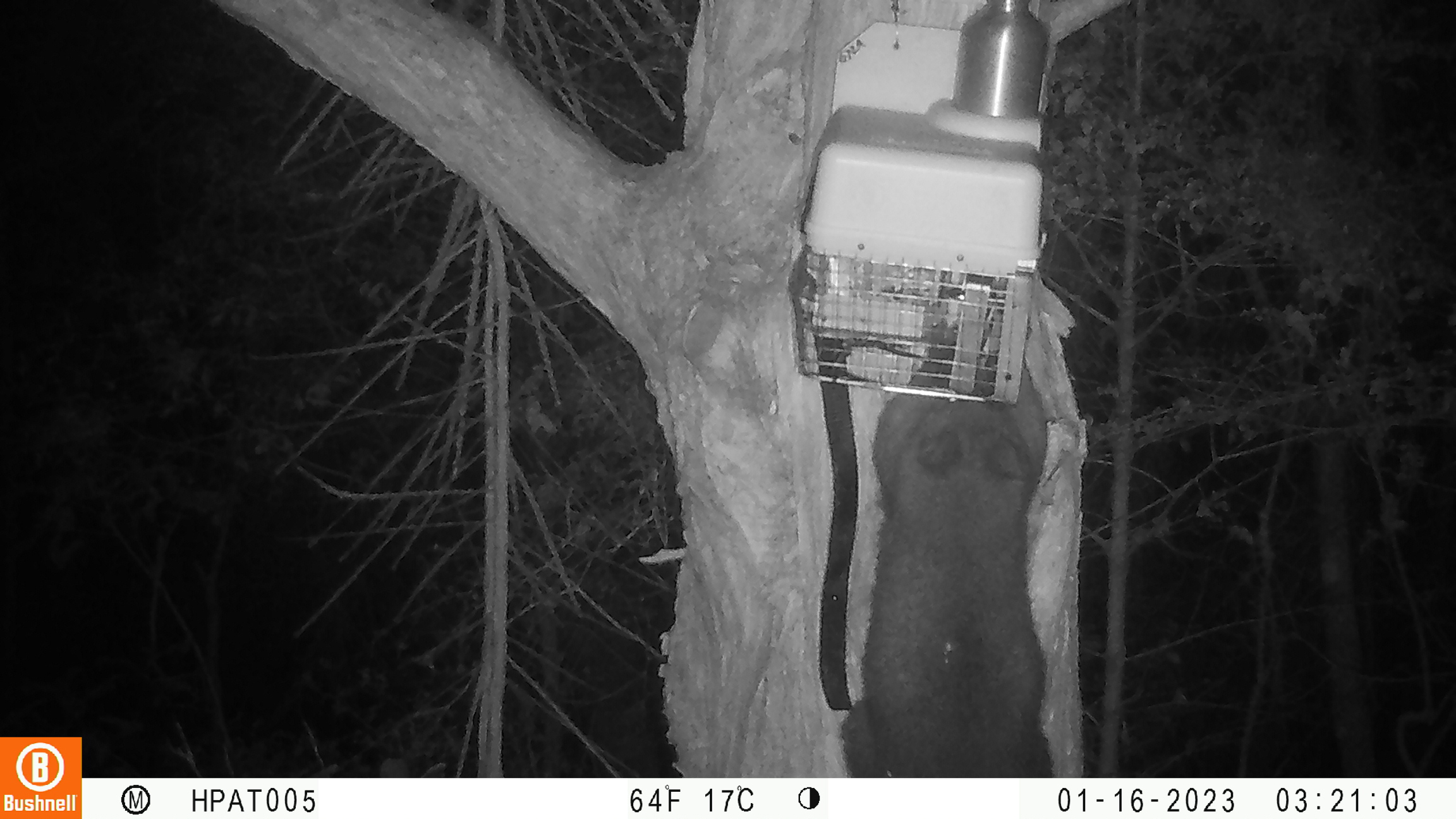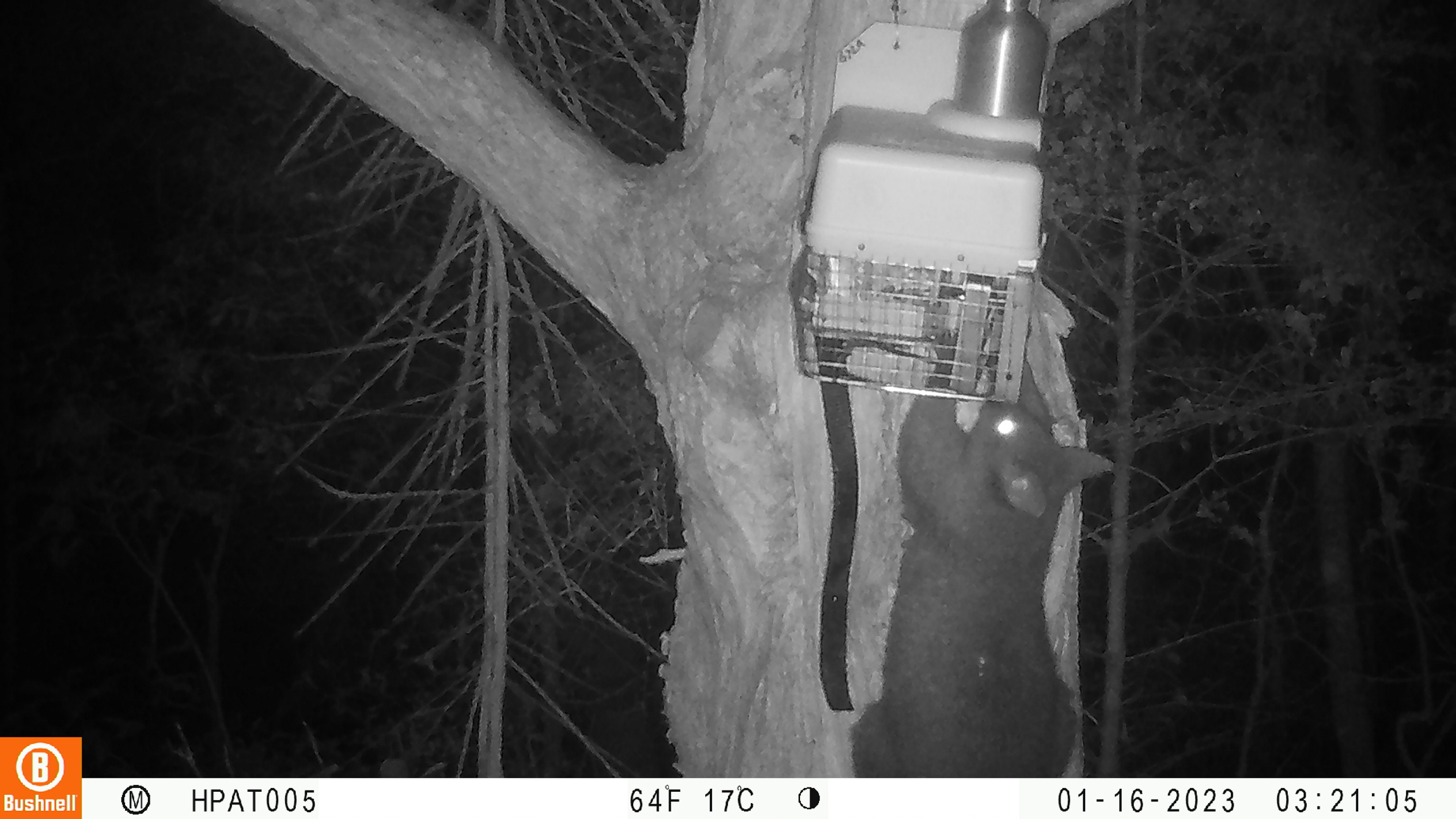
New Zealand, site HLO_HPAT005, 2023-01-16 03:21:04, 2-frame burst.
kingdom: Animalia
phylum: Chordata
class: Mammalia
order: Diprotodontia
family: Phalangeridae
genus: Trichosurus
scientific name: Trichosurus vulpecula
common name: common brushtail possum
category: possum